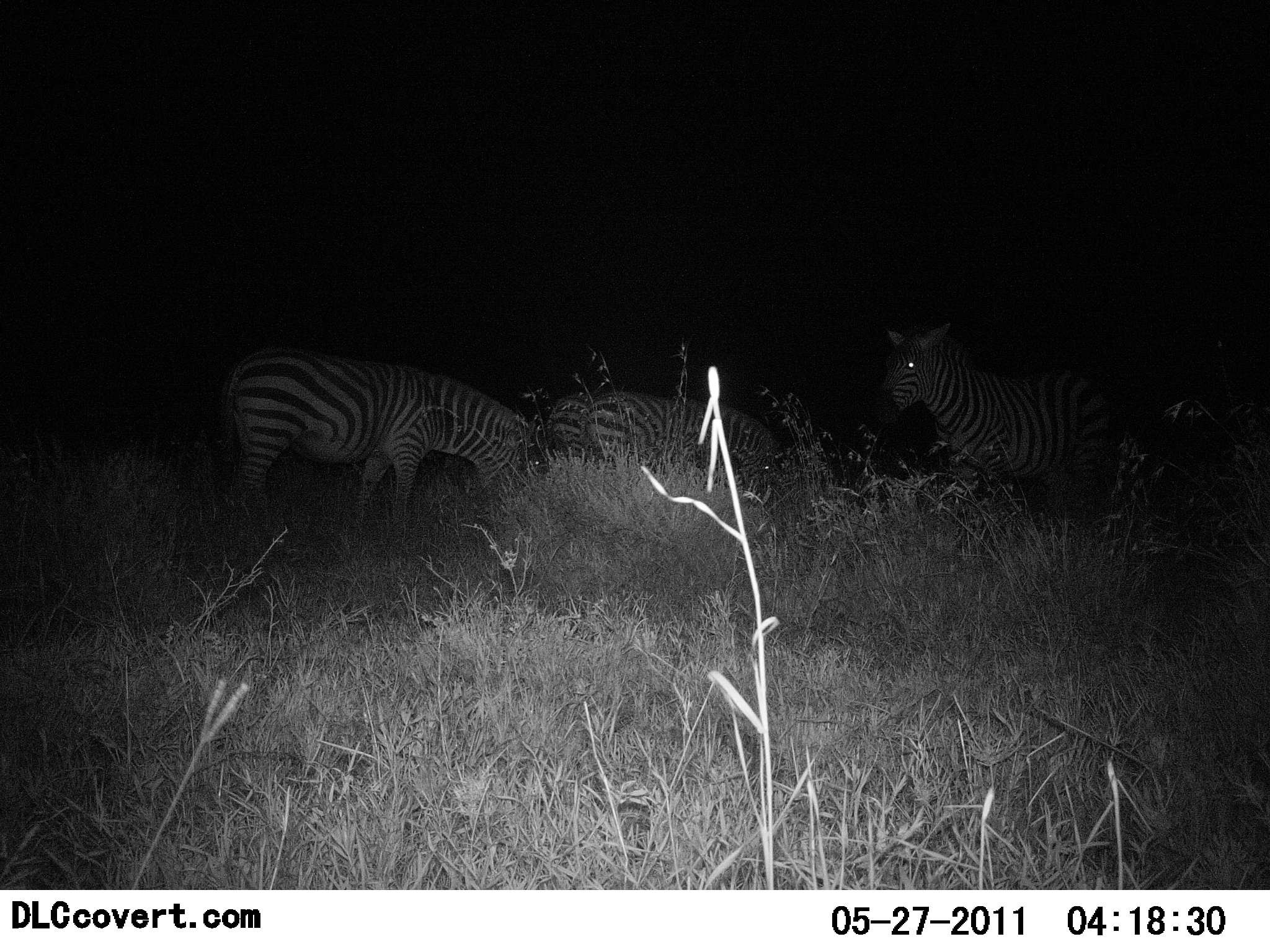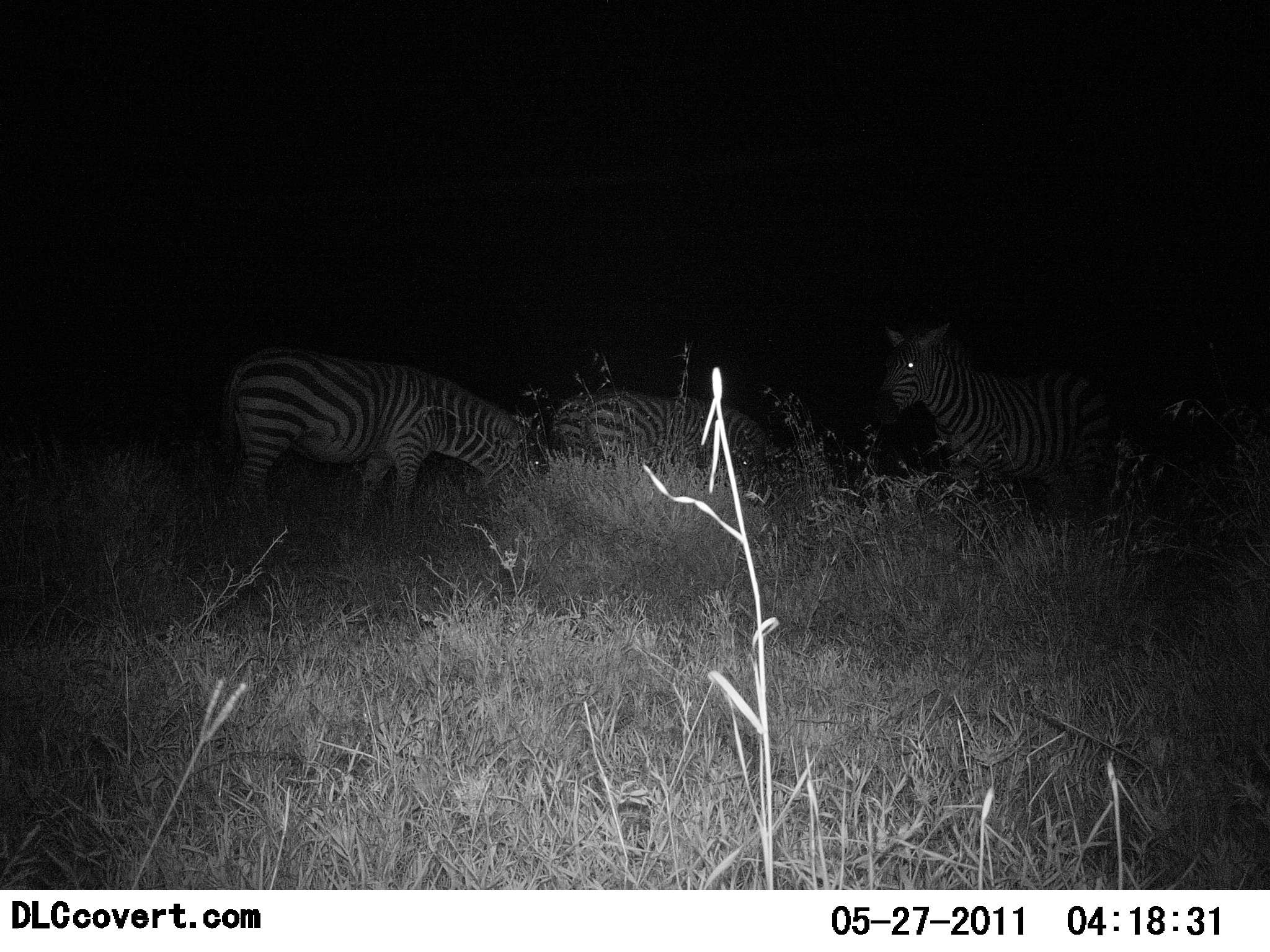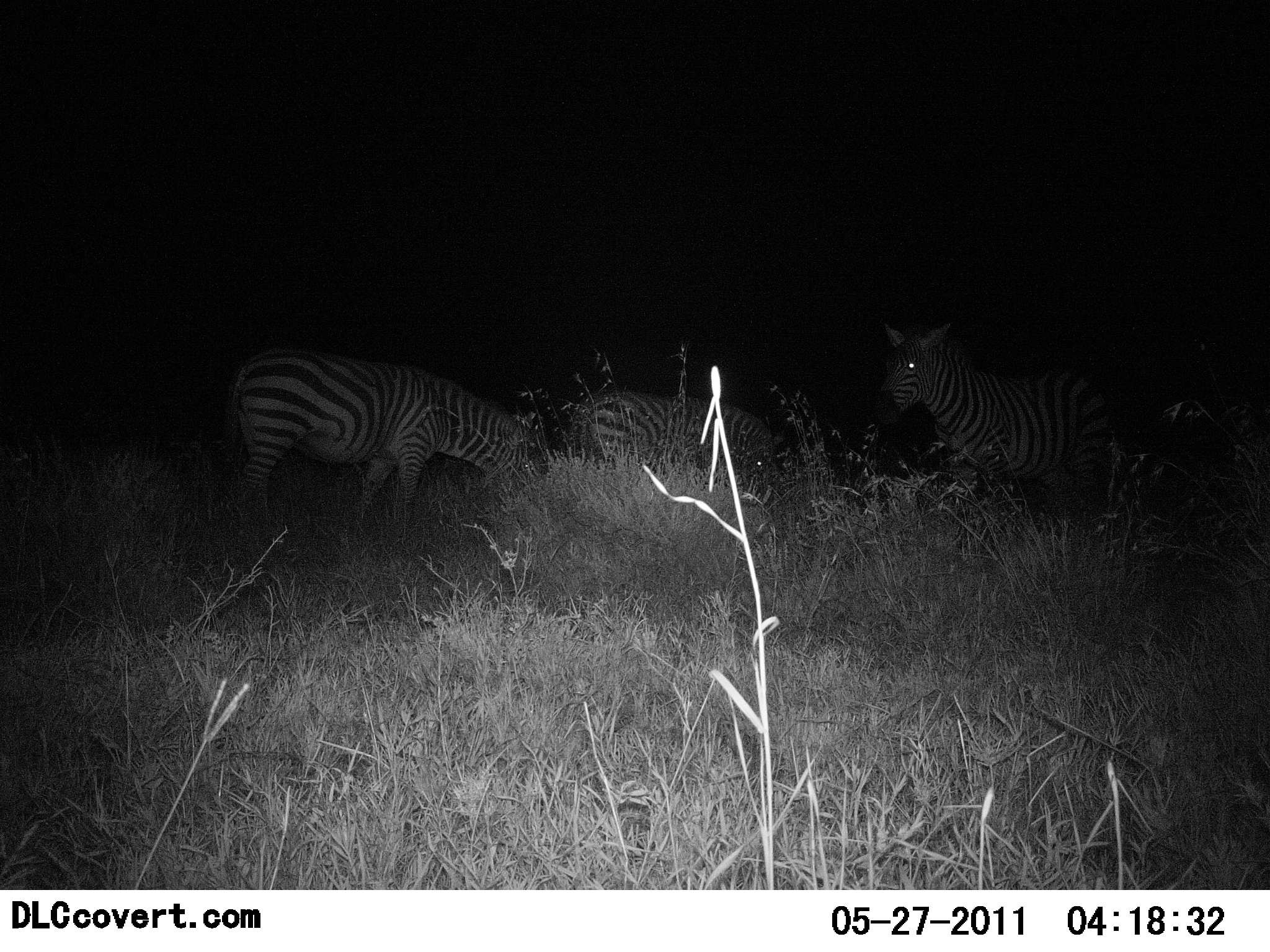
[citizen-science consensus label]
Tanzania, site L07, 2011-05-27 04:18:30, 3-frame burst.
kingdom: Animalia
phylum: Chordata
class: Mammalia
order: Perissodactyla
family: Equidae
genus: Equus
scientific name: Equus quagga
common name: plains zebra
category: zebra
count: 3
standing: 91%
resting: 0%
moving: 0%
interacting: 0%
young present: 0%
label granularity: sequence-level